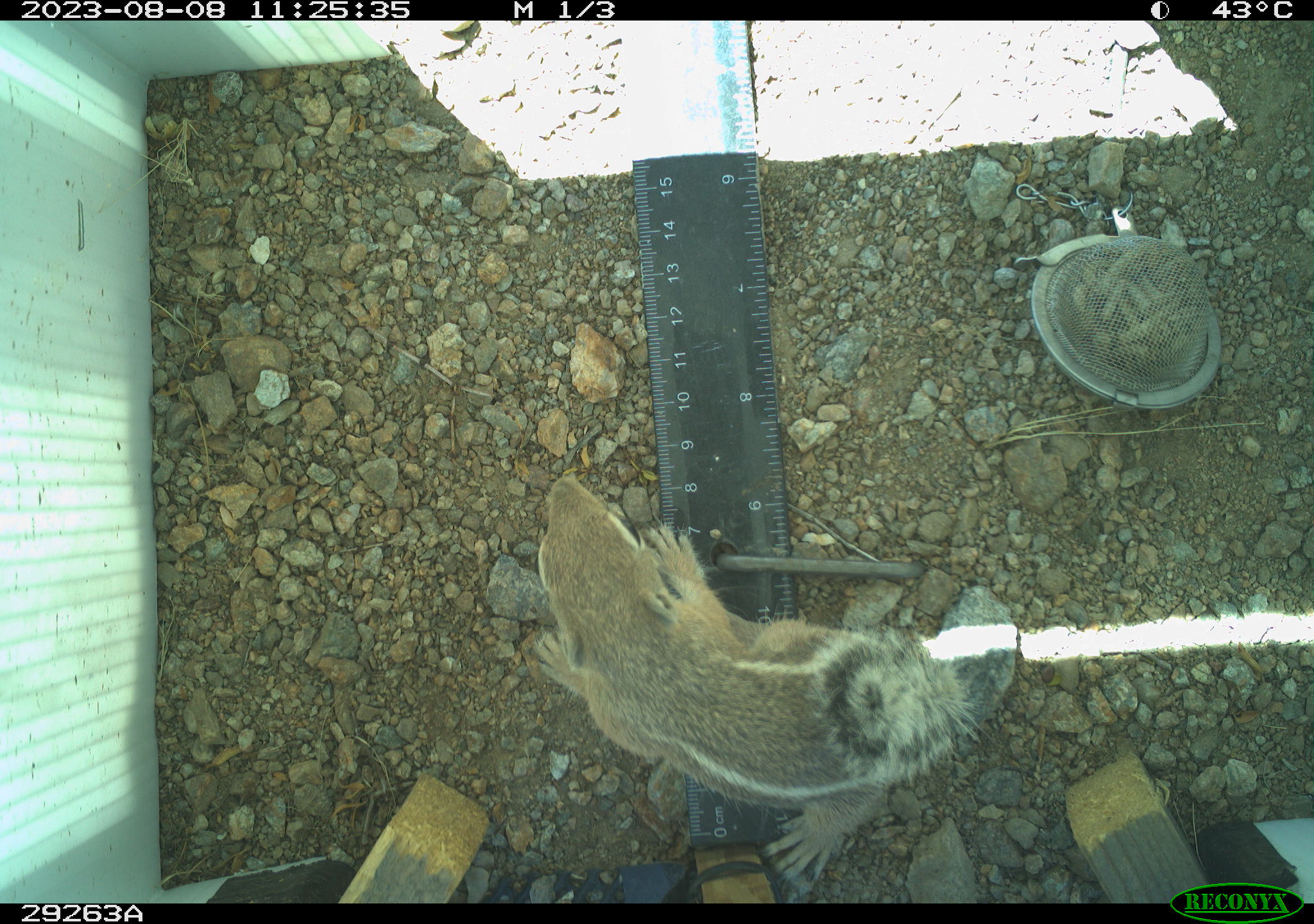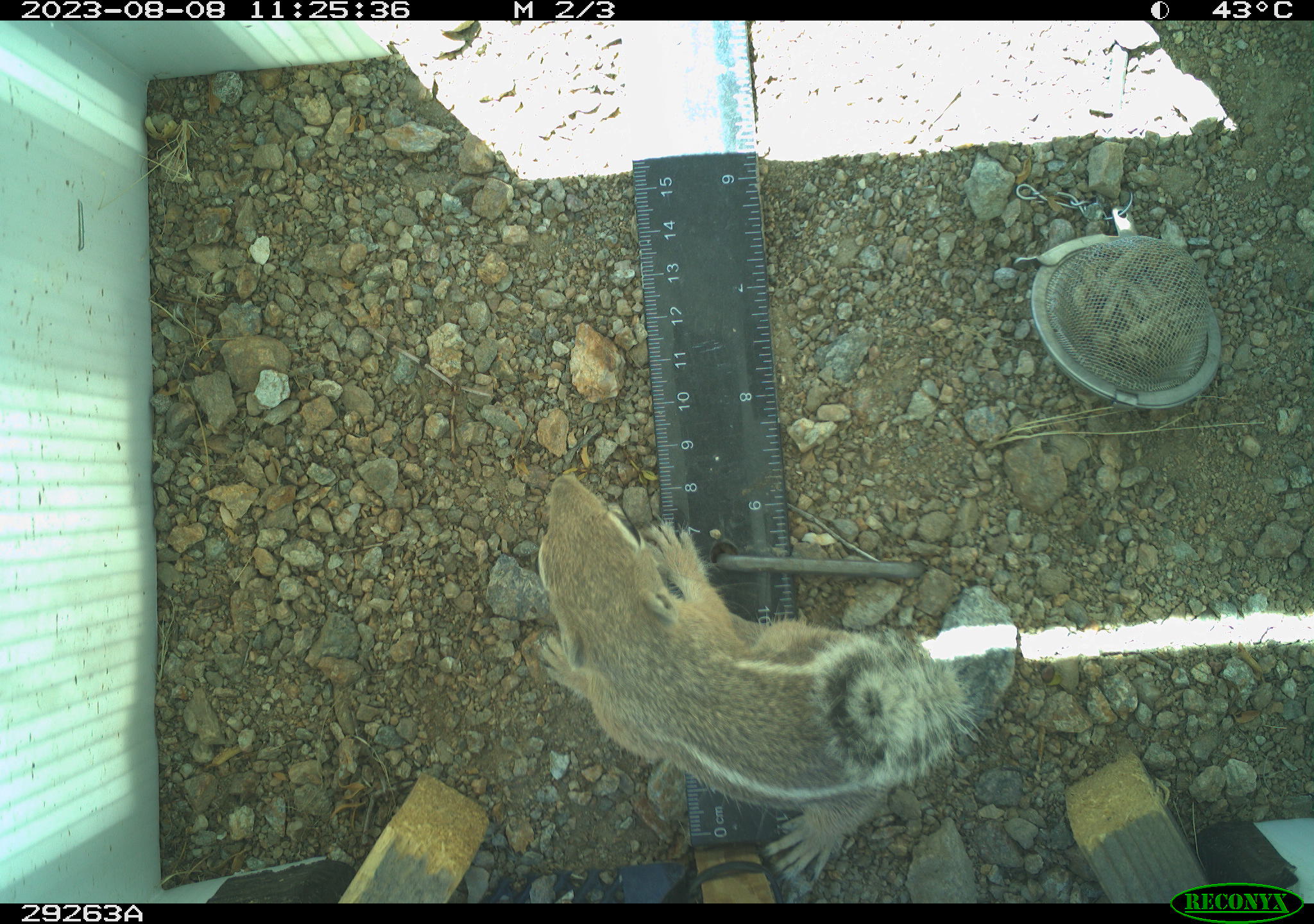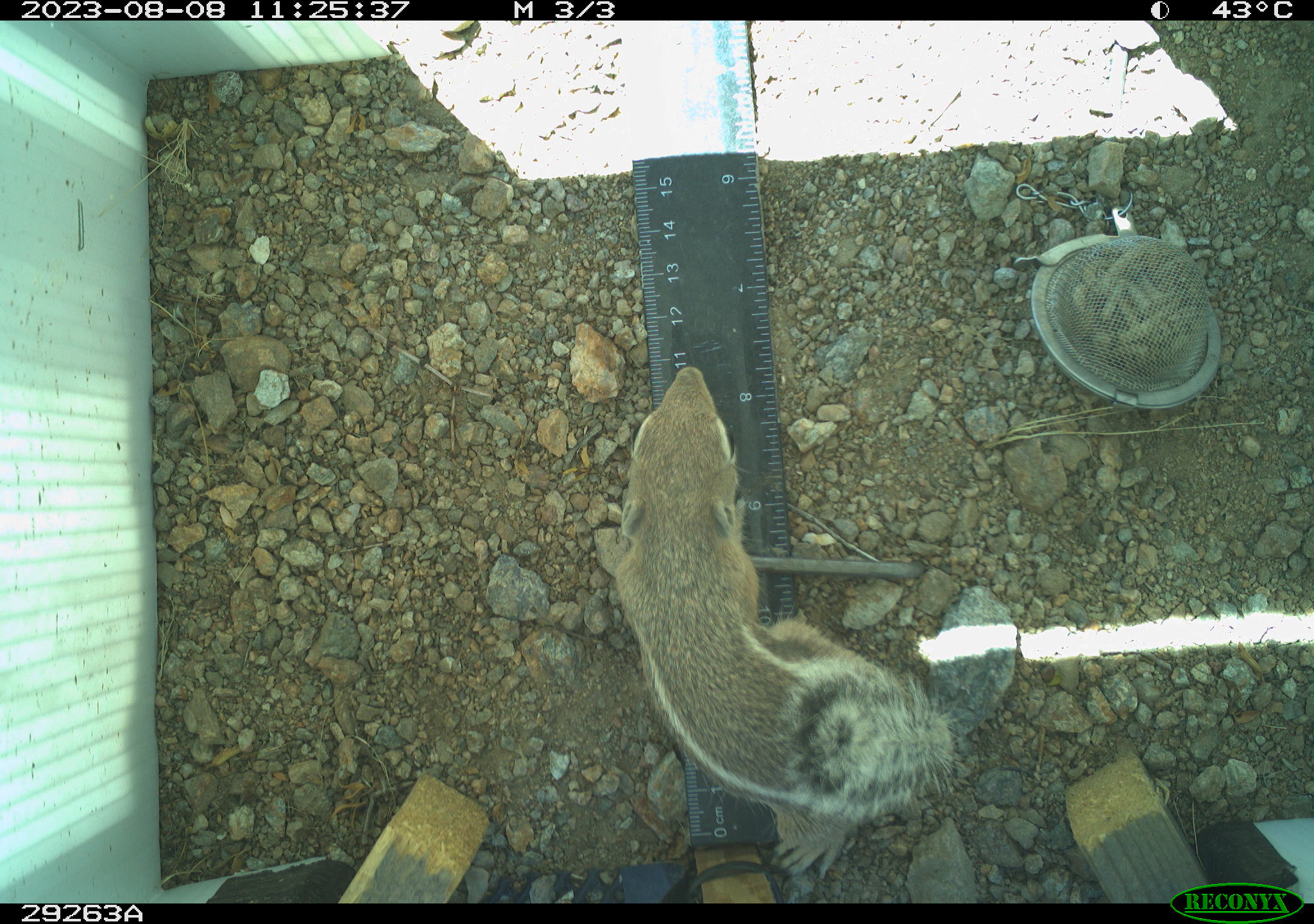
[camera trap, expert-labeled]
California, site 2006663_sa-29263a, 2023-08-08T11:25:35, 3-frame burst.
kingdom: Animalia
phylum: Chordata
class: Mammalia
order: Rodentia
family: Sciuridae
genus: Ammospermophilus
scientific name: Ammospermophilus leucurus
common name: white-tailed antelope squirrel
White-tailed antelope squirrel (Ammospermophilus leucurus).